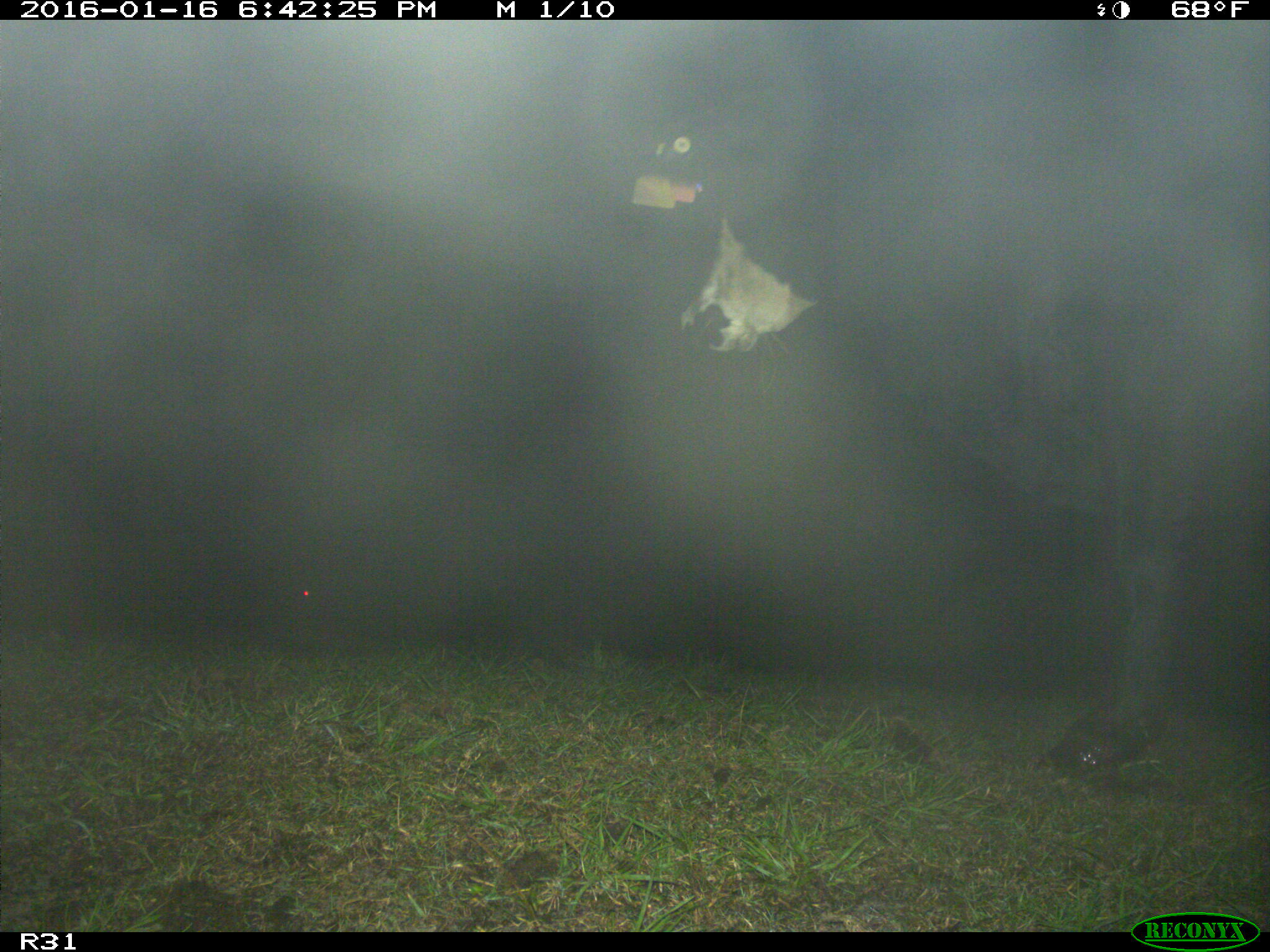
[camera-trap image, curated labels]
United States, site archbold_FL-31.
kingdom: Animalia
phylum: Chordata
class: Mammalia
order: Artiodactyla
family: Bovidae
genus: Bos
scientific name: Bos taurus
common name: domestic cow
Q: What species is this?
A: Bos taurus (domestic cow).